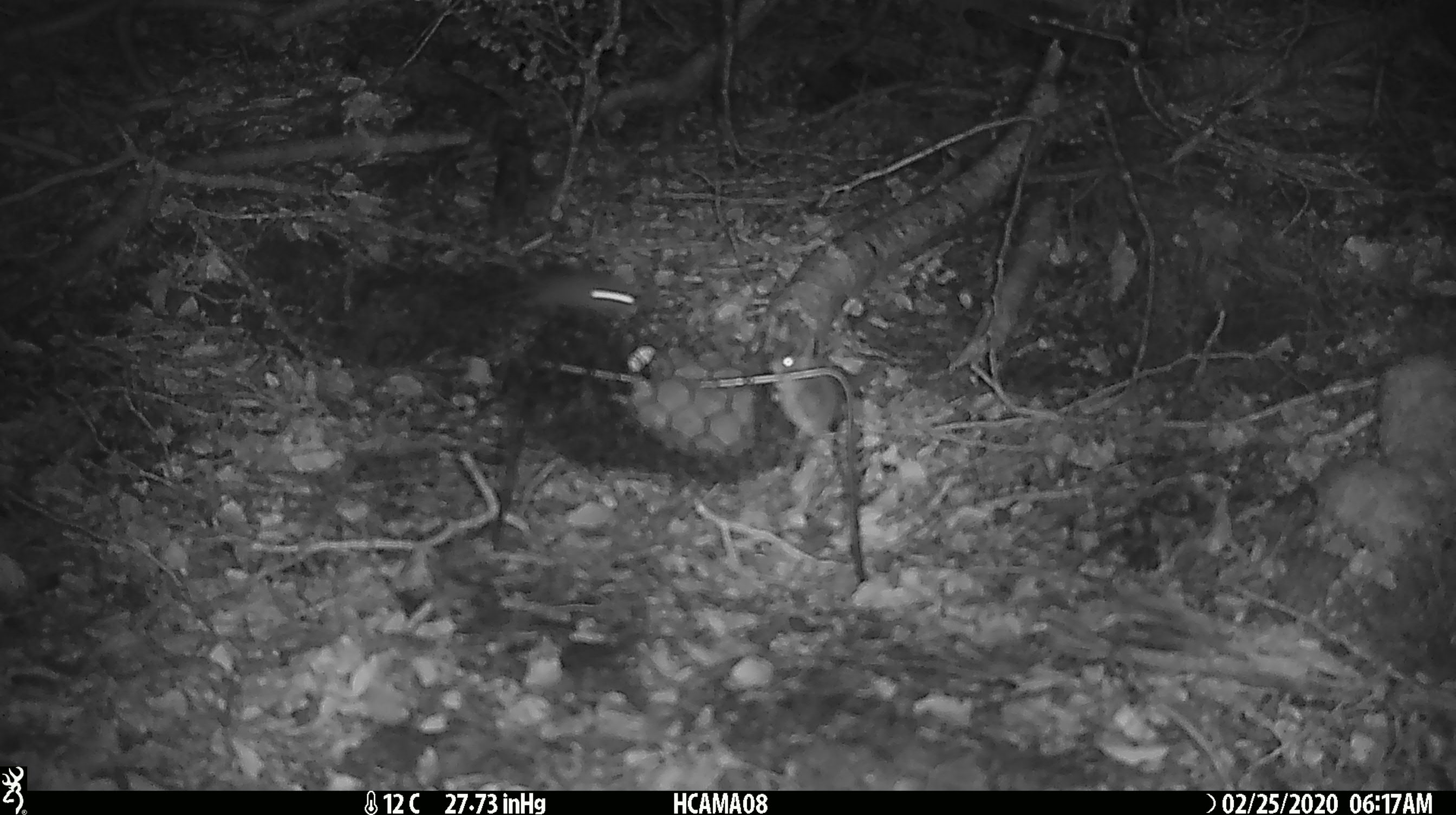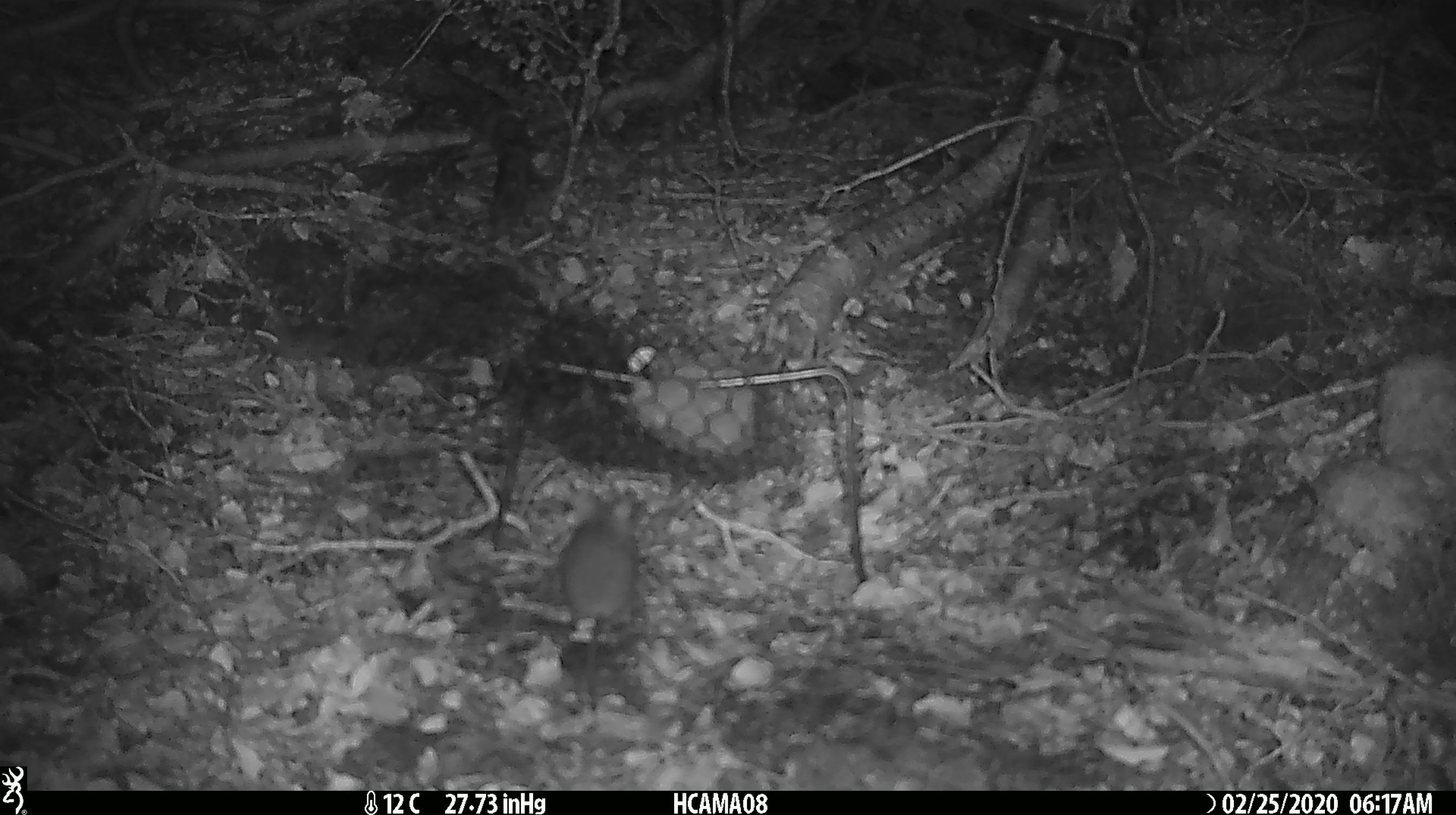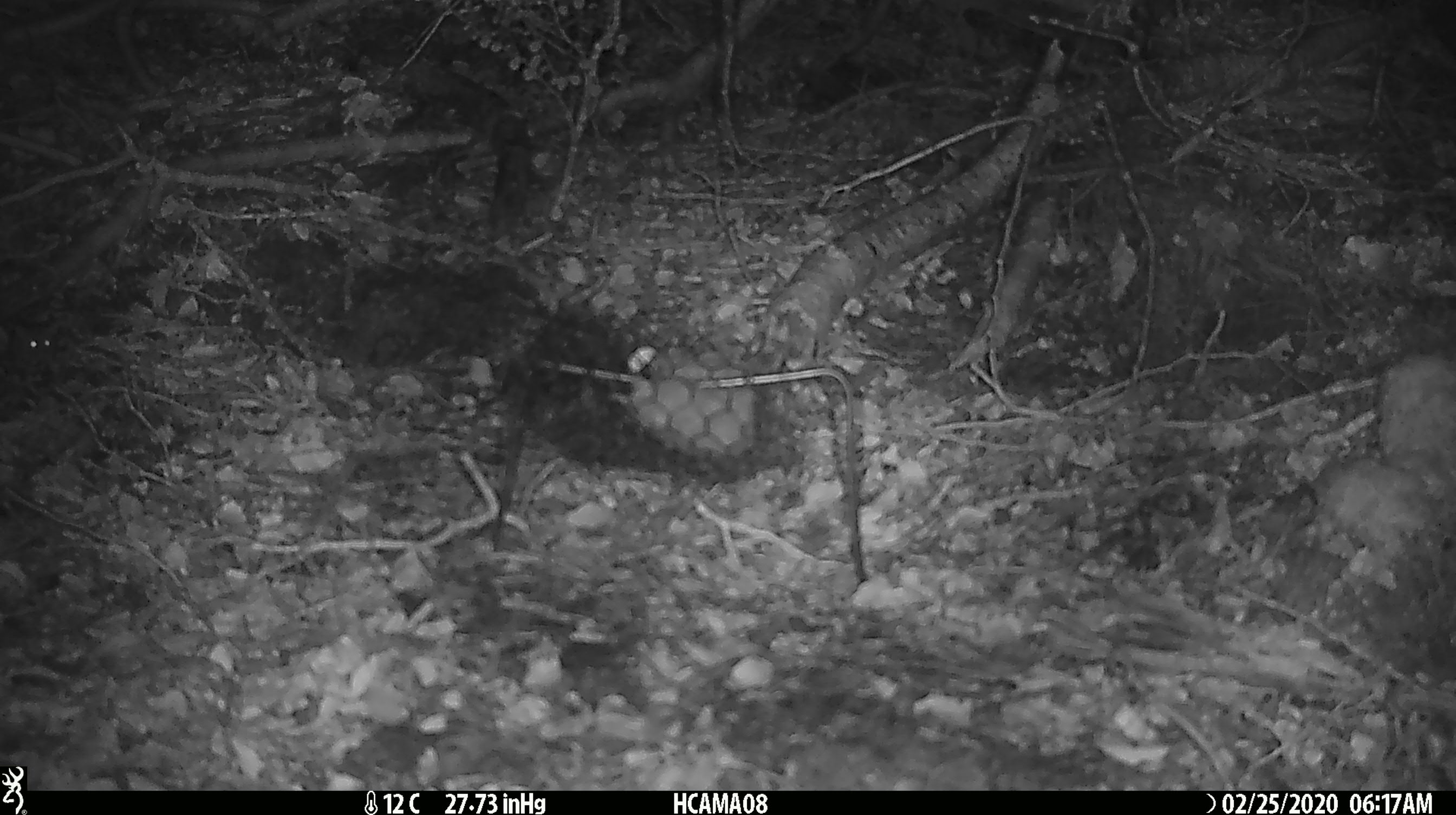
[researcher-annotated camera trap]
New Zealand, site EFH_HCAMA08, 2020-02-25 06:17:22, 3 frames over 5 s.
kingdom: Animalia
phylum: Chordata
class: Mammalia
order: Rodentia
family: Muridae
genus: Mus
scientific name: Mus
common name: mouse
Mouse (Mus).